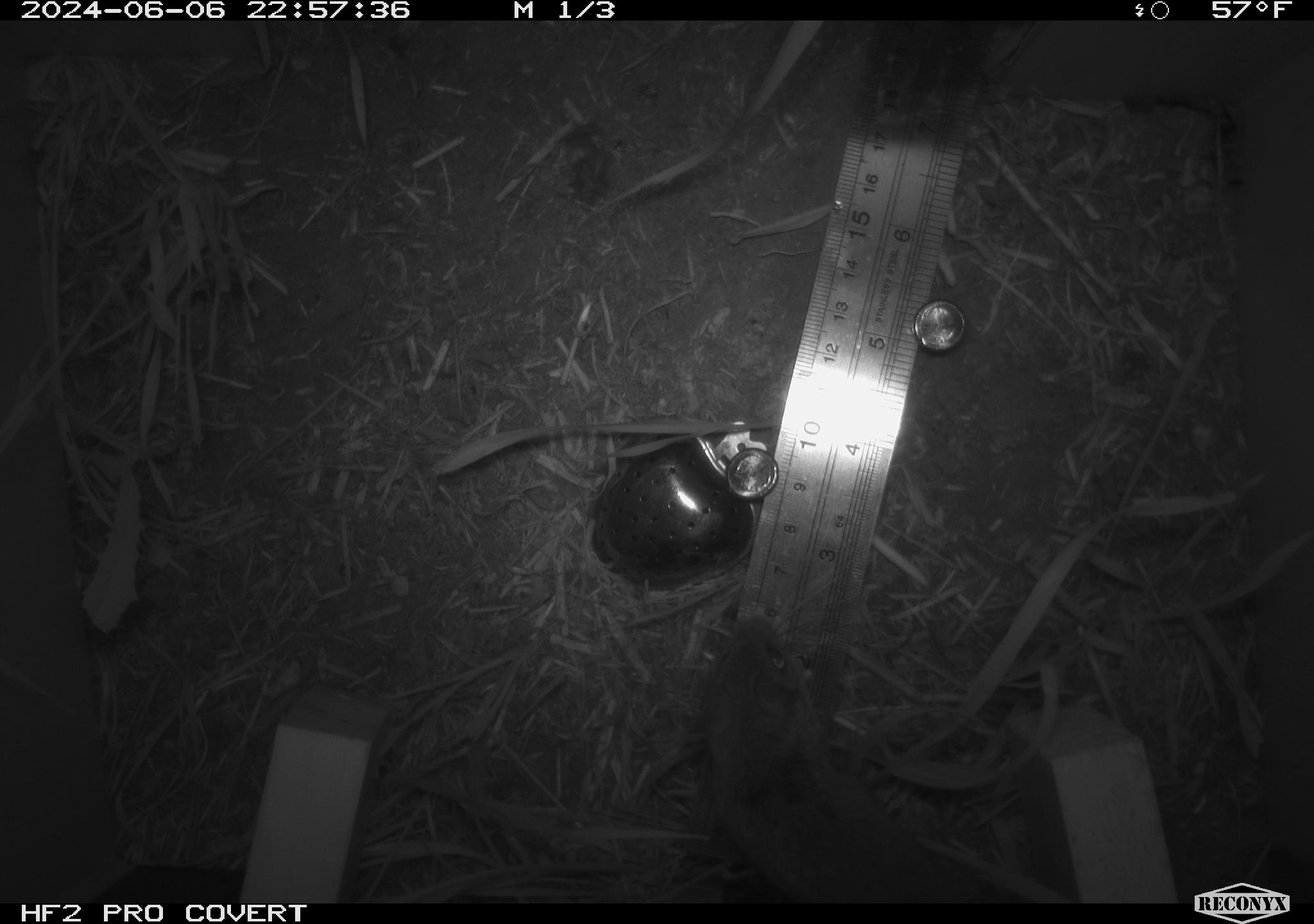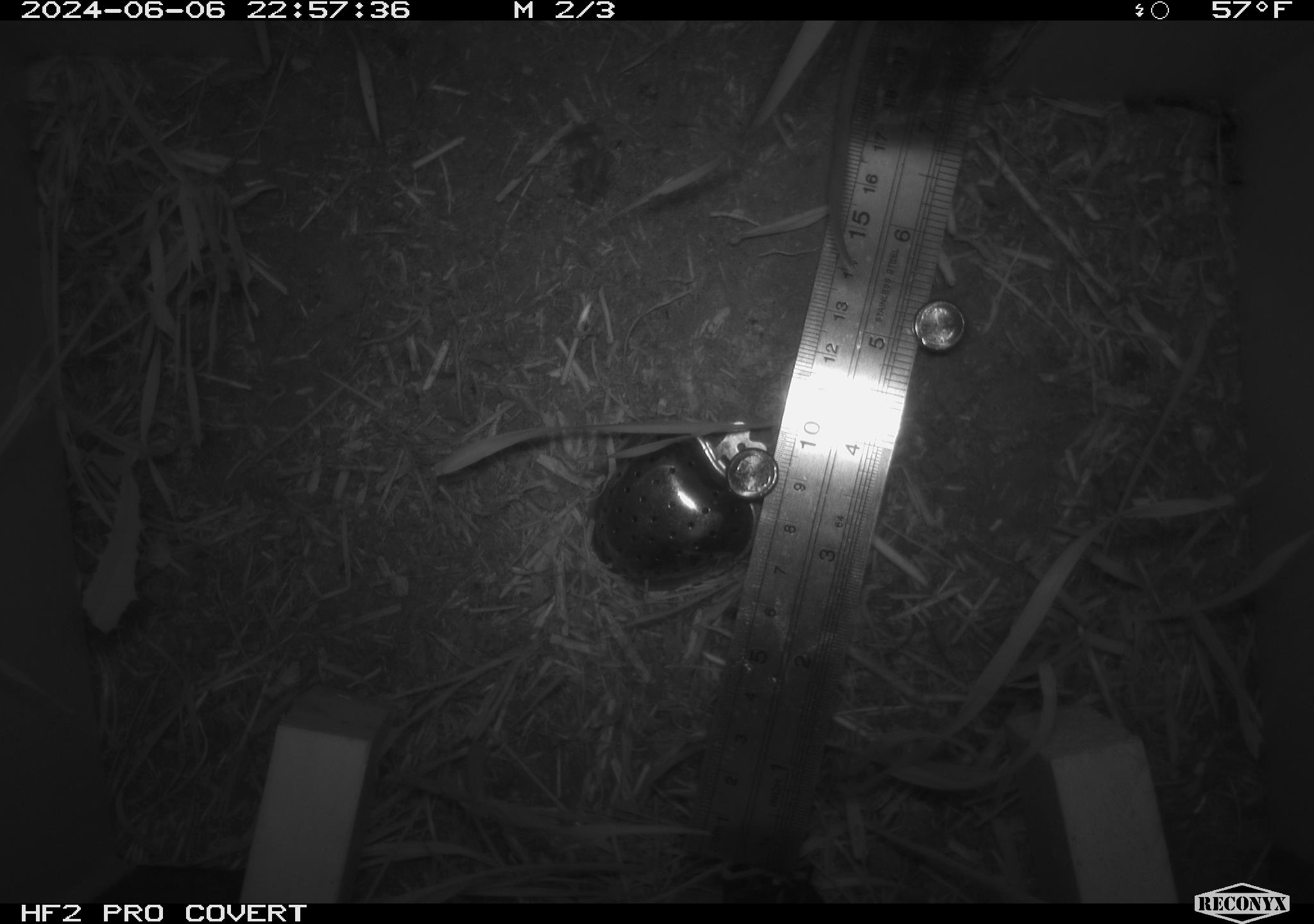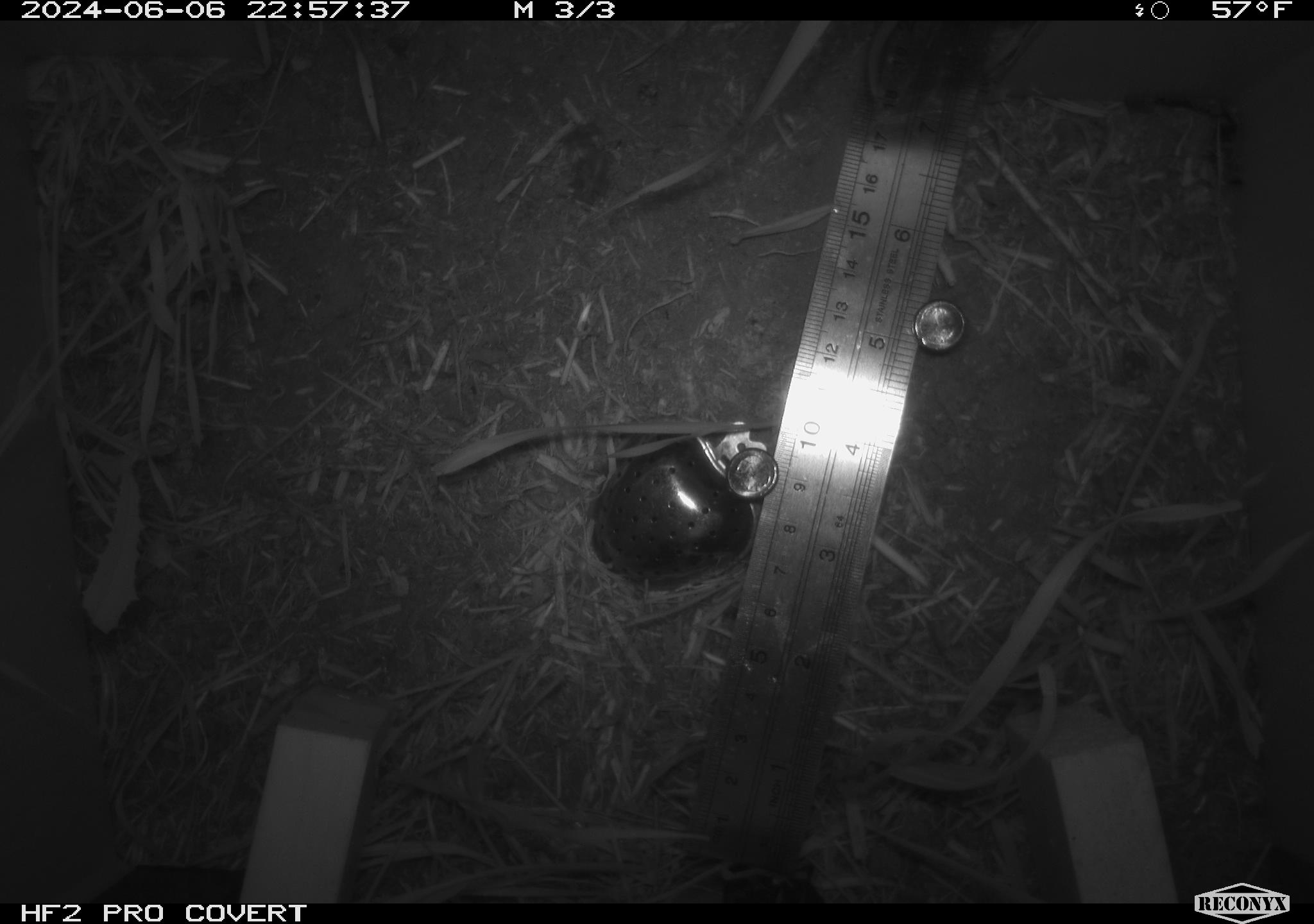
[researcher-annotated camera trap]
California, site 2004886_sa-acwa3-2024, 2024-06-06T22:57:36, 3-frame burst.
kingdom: Animalia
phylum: Chordata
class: Mammalia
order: Rodentia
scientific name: Rodentia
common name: mouse species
Mouse species (Rodentia).